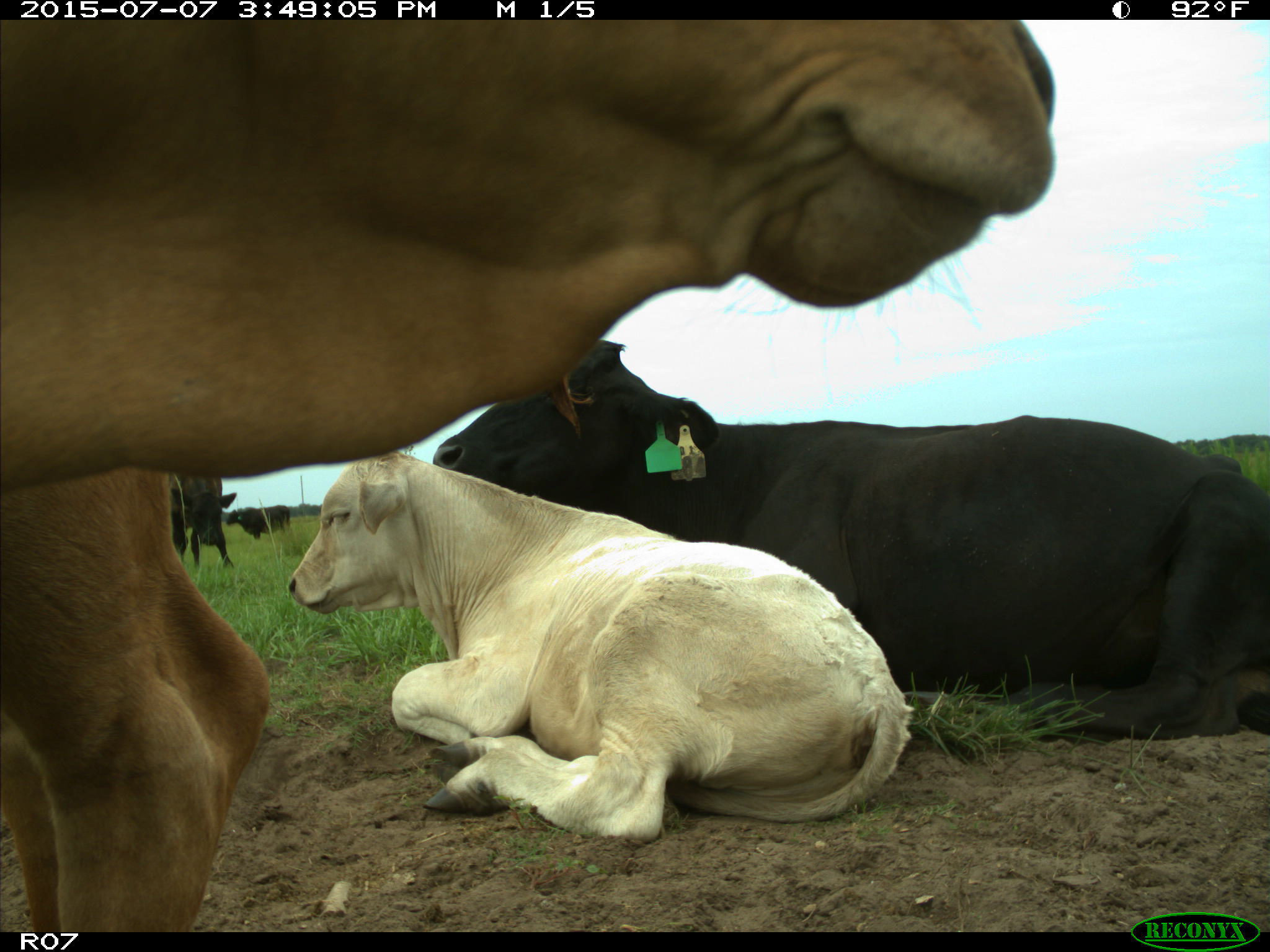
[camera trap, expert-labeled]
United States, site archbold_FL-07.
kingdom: Animalia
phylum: Chordata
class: Mammalia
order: Artiodactyla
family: Bovidae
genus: Bos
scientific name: Bos taurus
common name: domestic cow